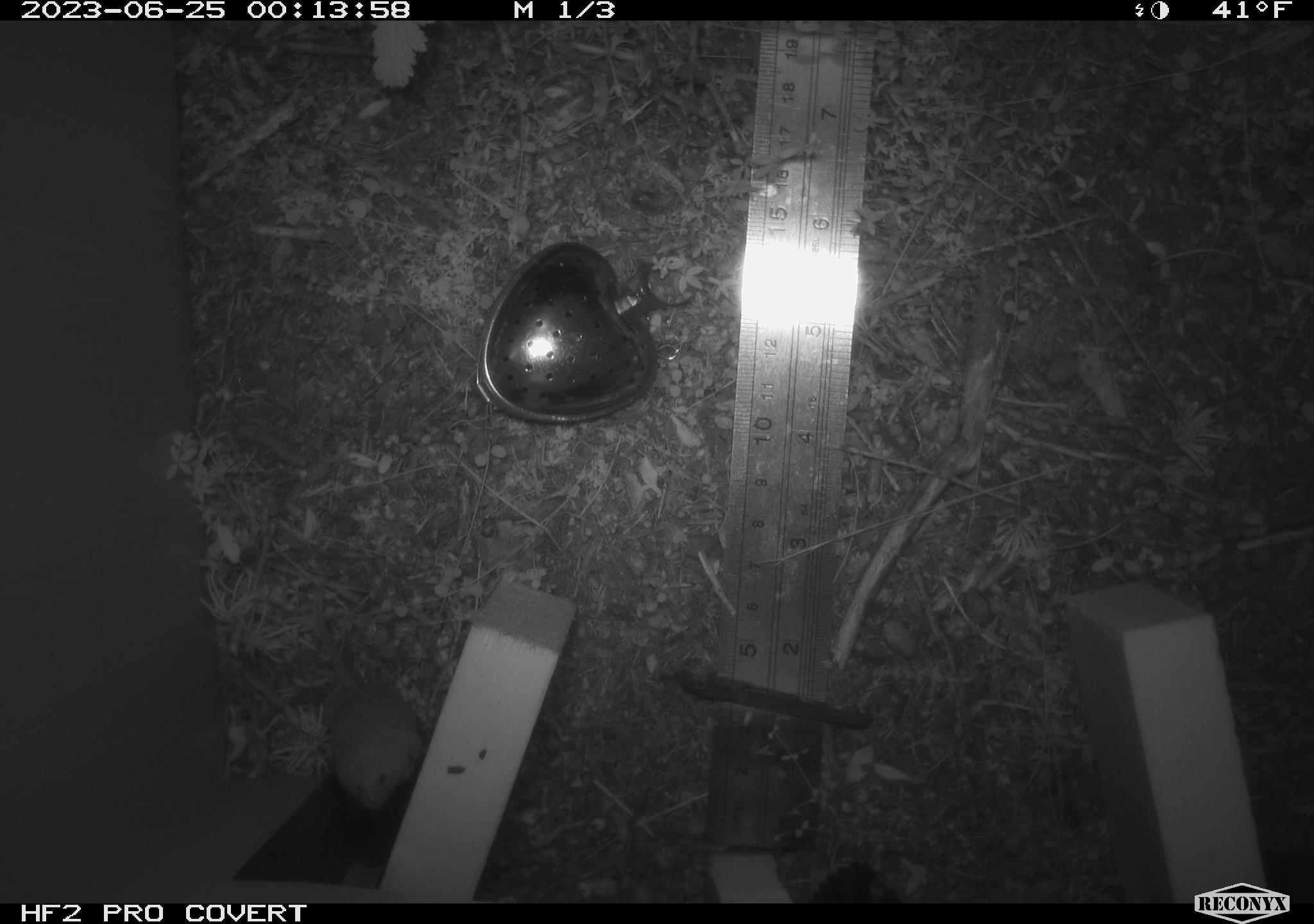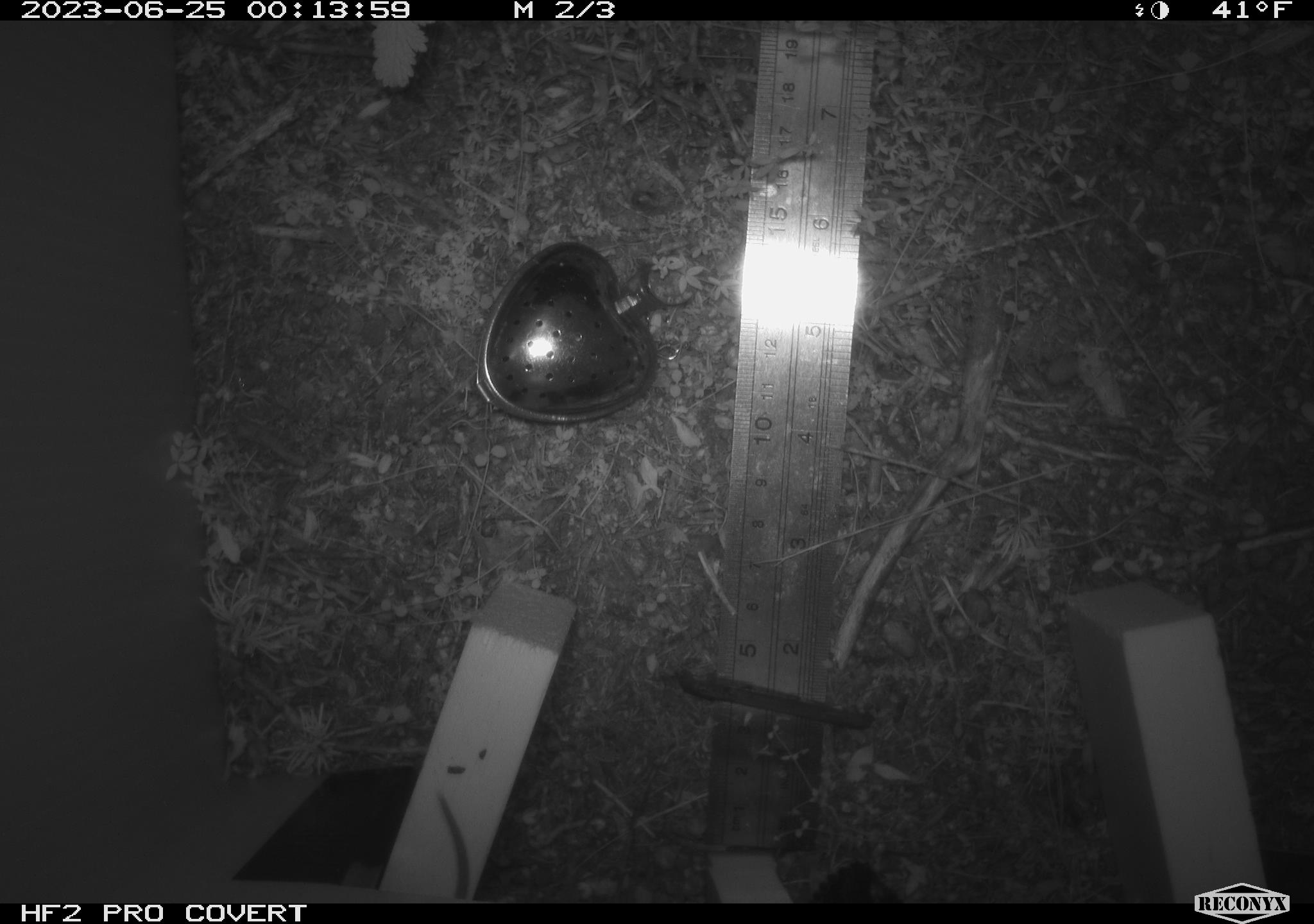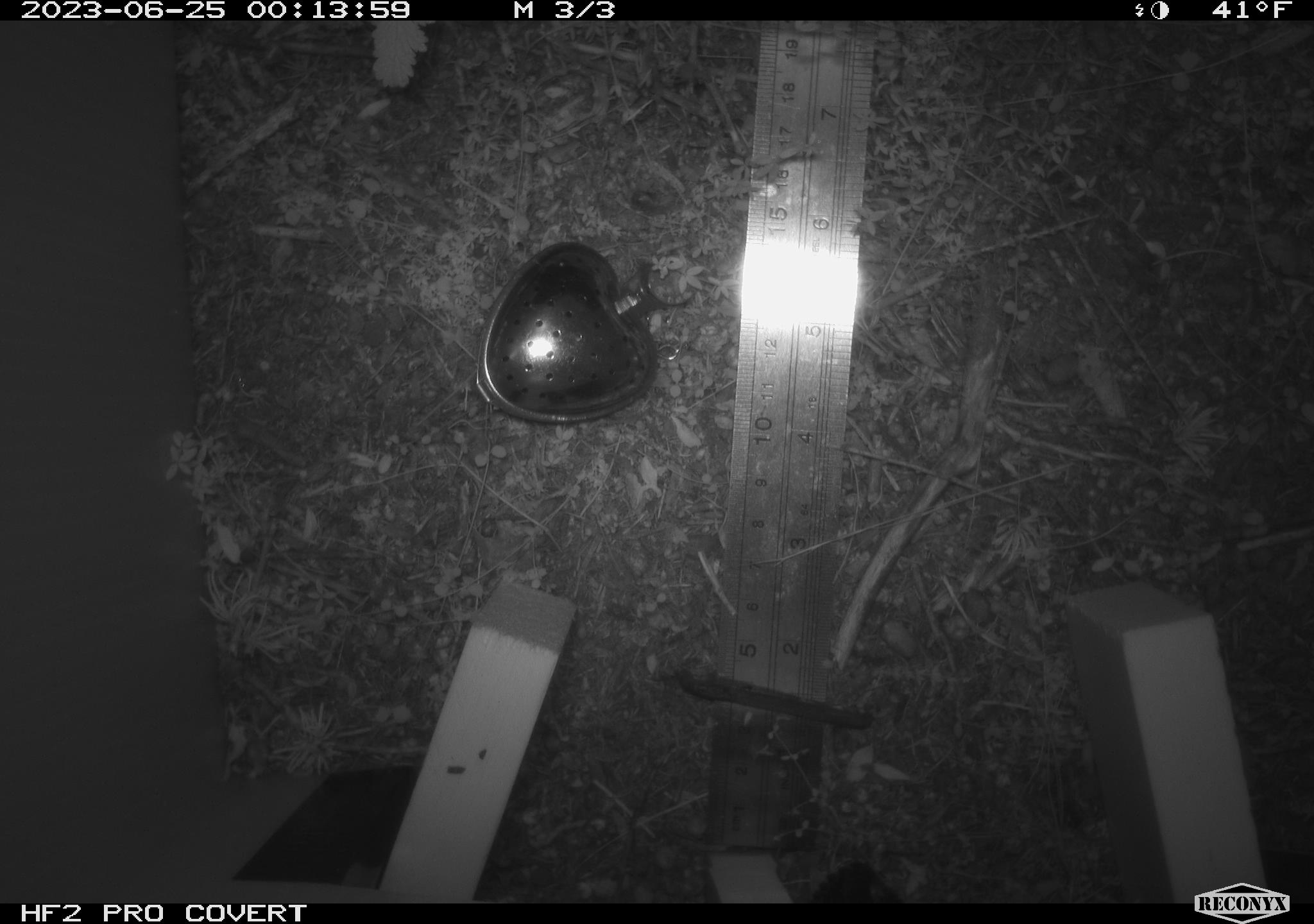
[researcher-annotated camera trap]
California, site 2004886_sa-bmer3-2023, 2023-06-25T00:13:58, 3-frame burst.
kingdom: Animalia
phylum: Chordata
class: Mammalia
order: Eulipotyphla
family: Soricidae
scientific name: Soricidae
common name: shrews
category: soricidae family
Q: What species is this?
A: Soricidae family (shrews) (Soricidae).